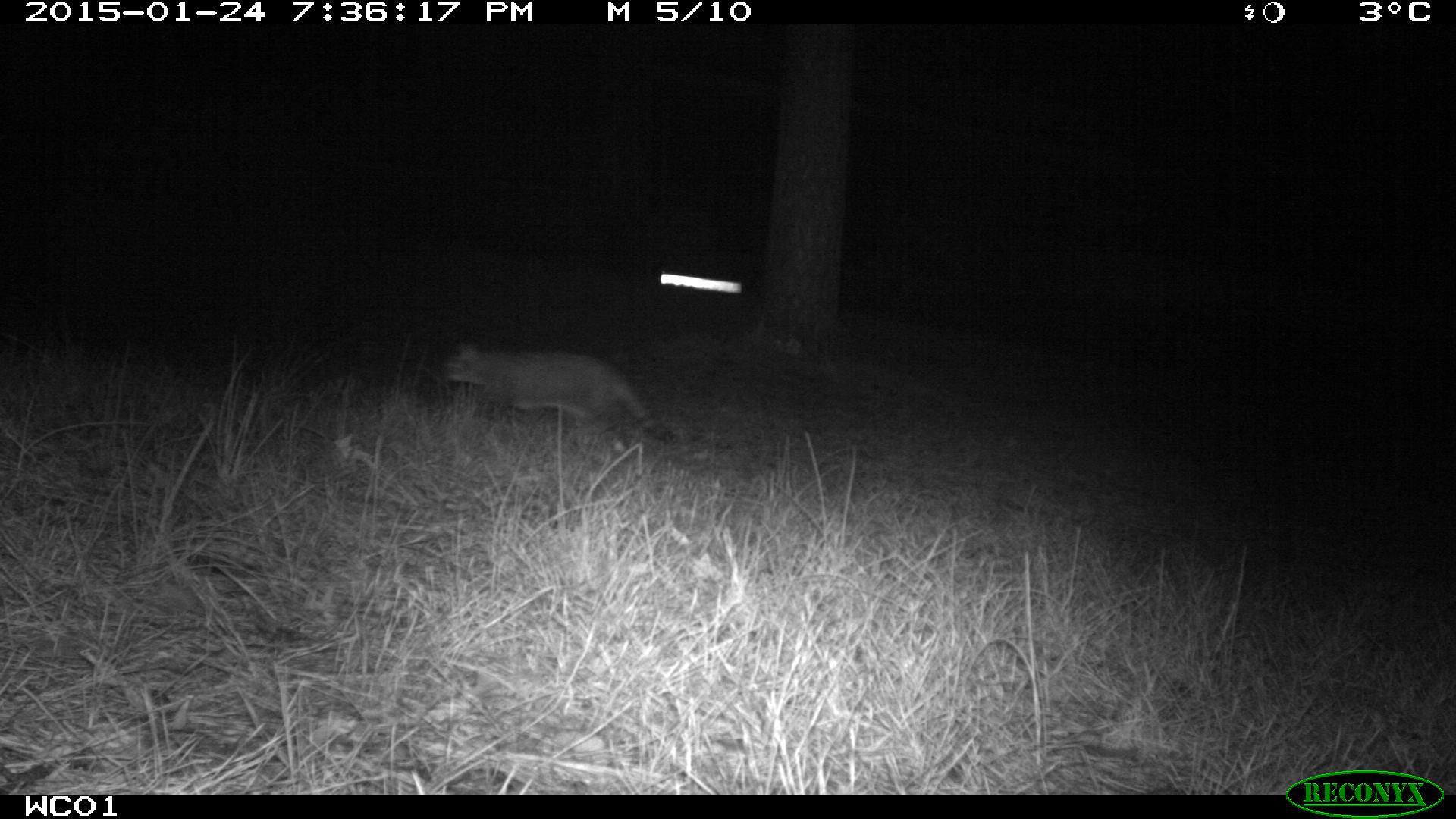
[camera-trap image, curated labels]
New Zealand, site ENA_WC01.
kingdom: Animalia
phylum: Chordata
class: Mammalia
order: Carnivora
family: Felidae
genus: Felis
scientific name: Felis catus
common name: domestic cat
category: cat